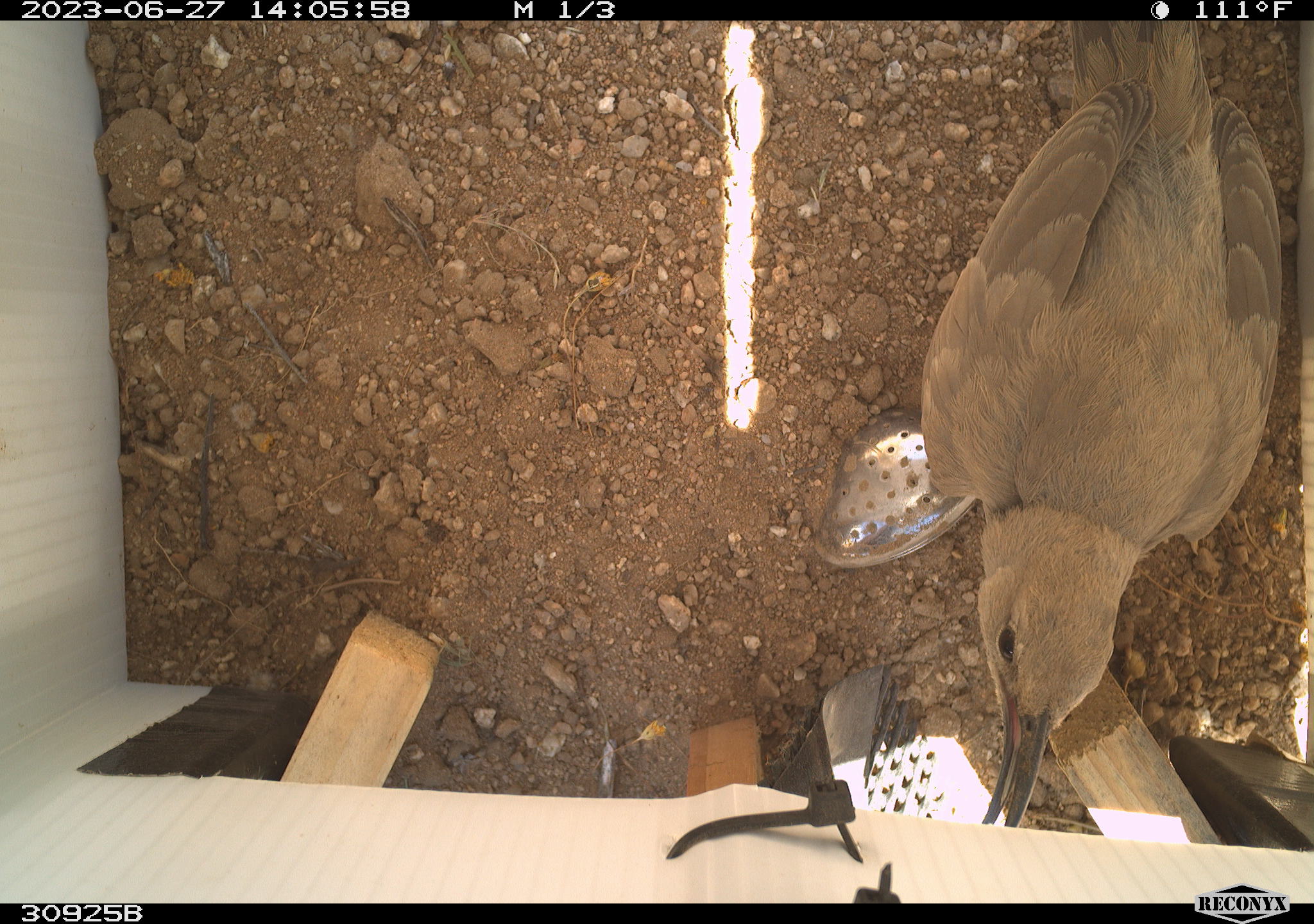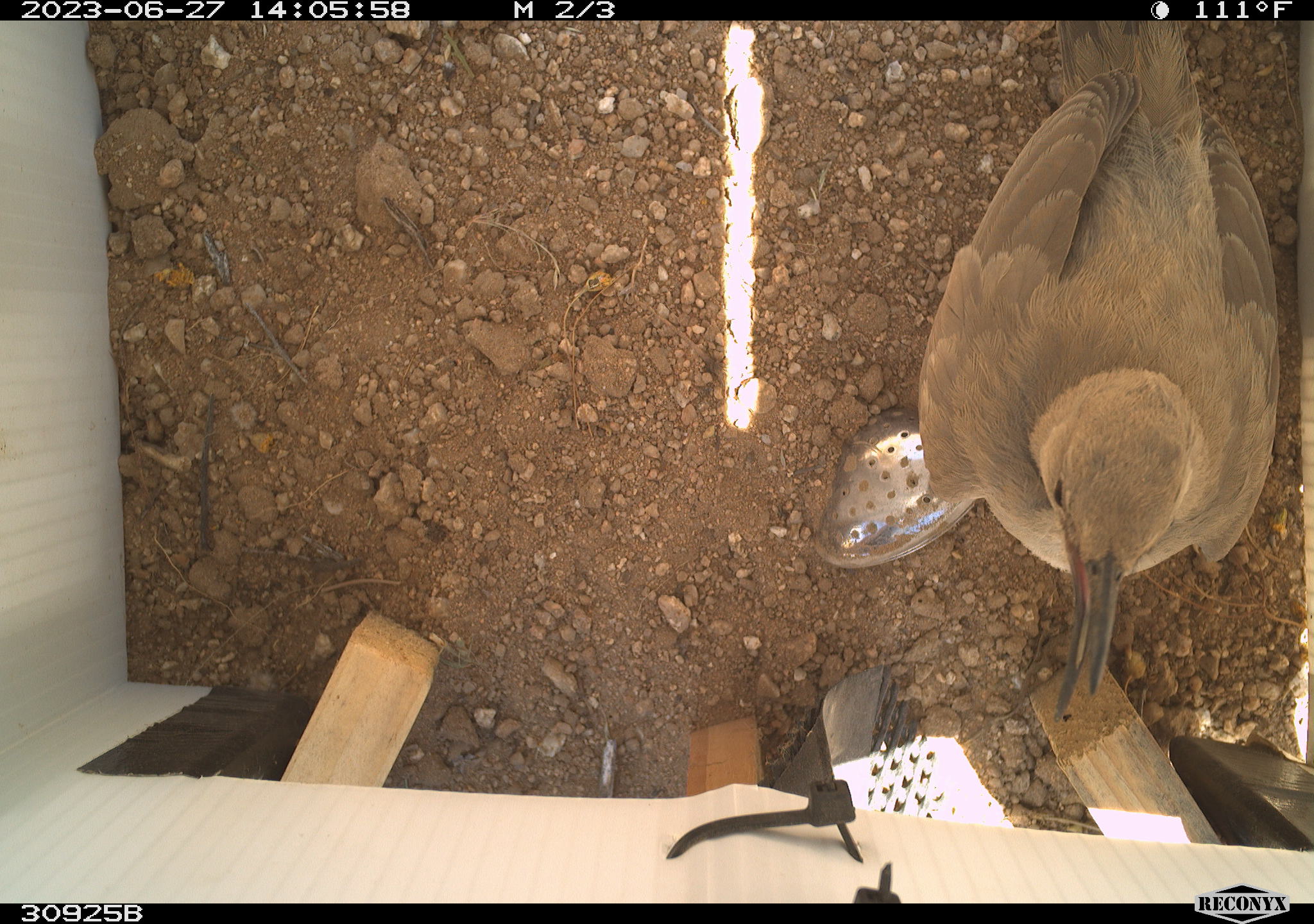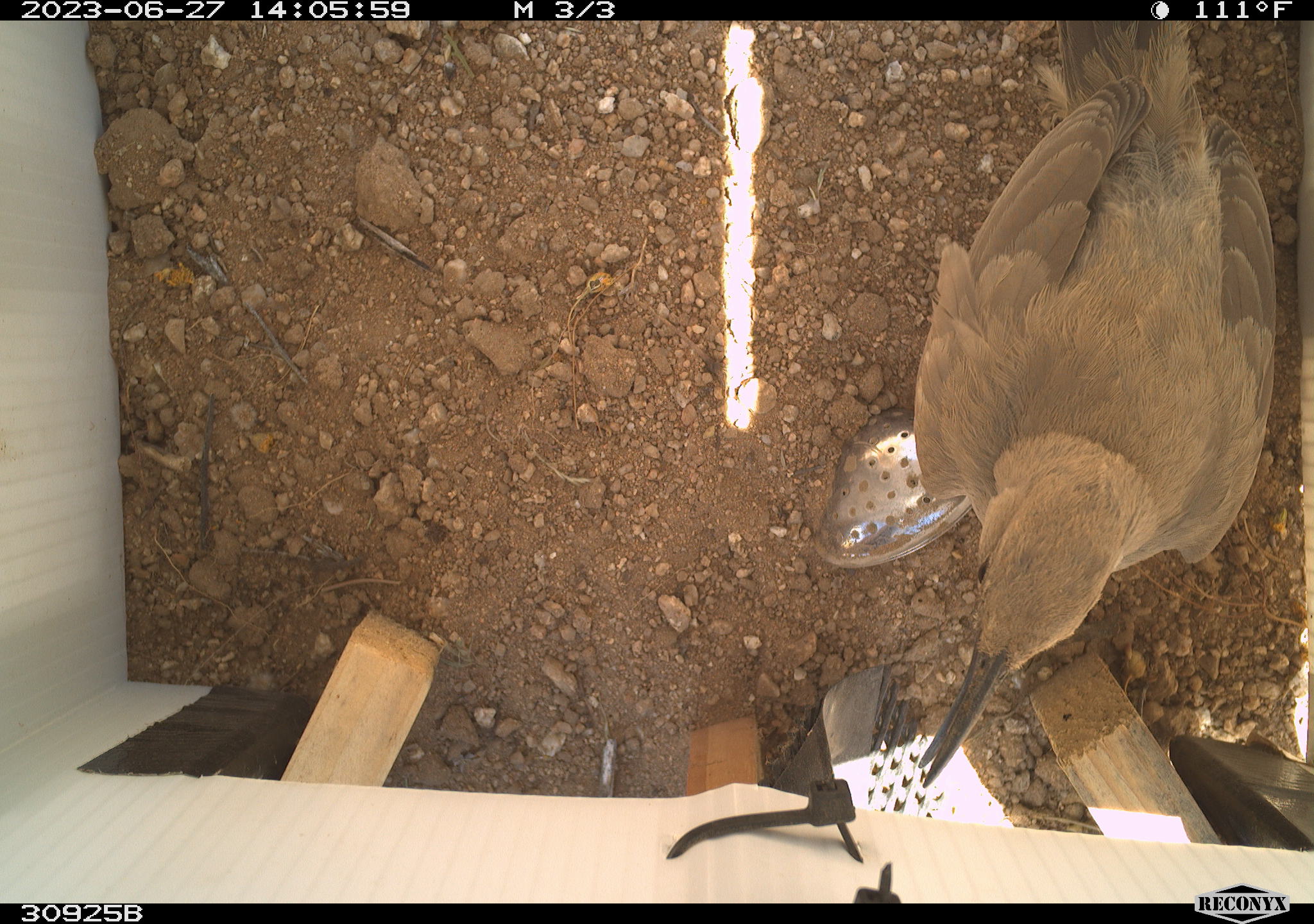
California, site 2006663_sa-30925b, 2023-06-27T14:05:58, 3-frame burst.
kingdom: Animalia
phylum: Chordata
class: Aves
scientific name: Aves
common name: bird